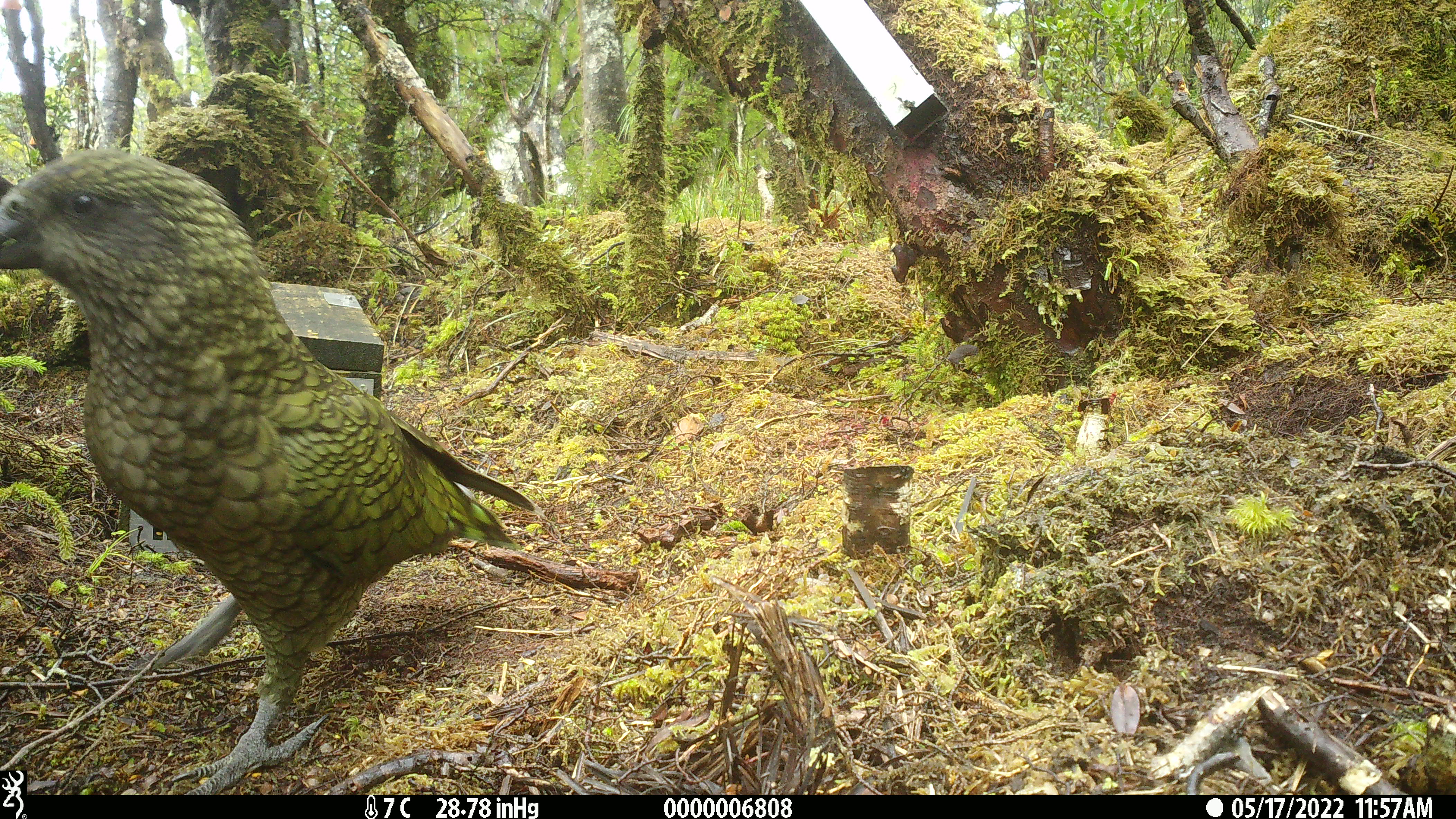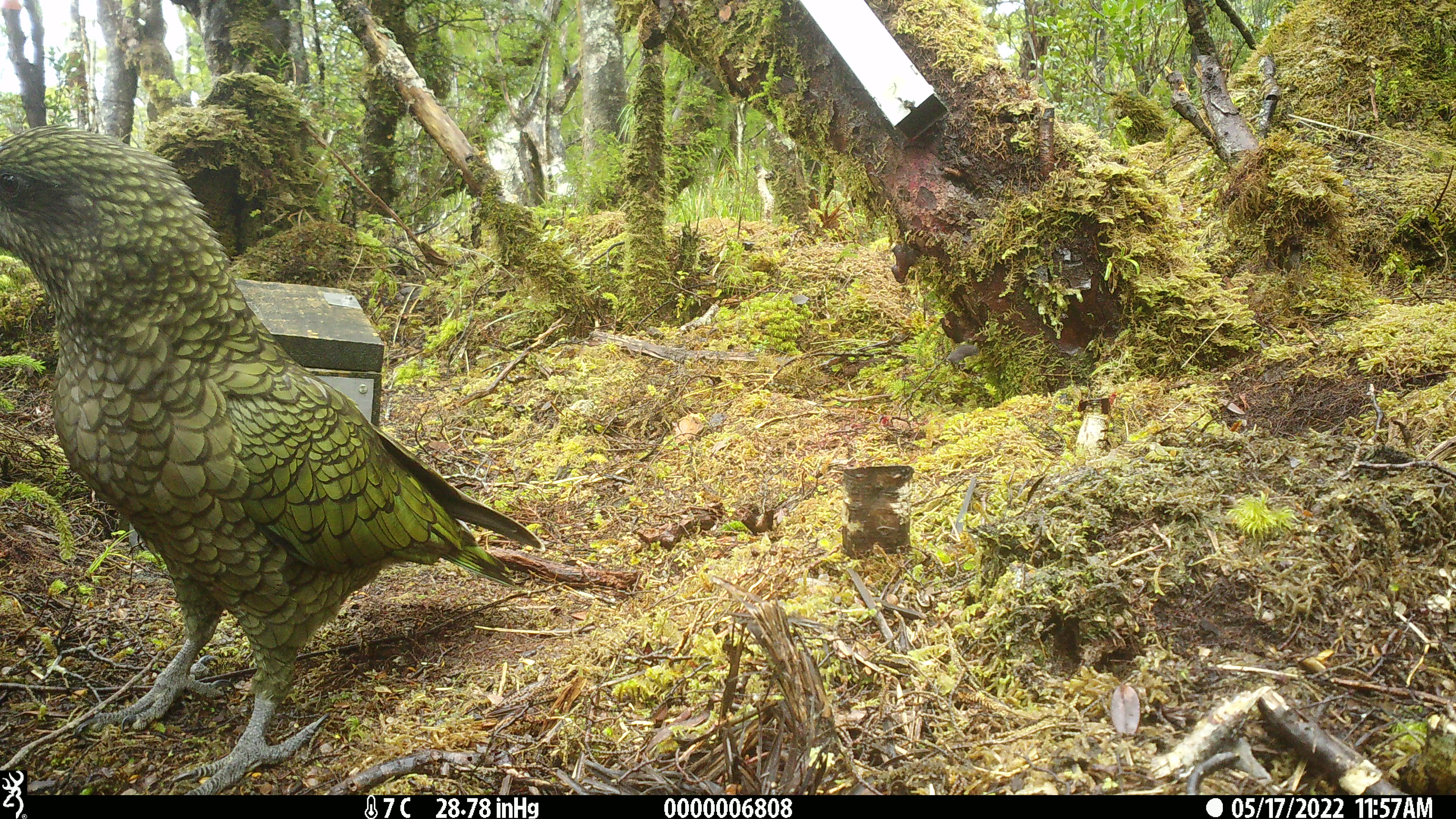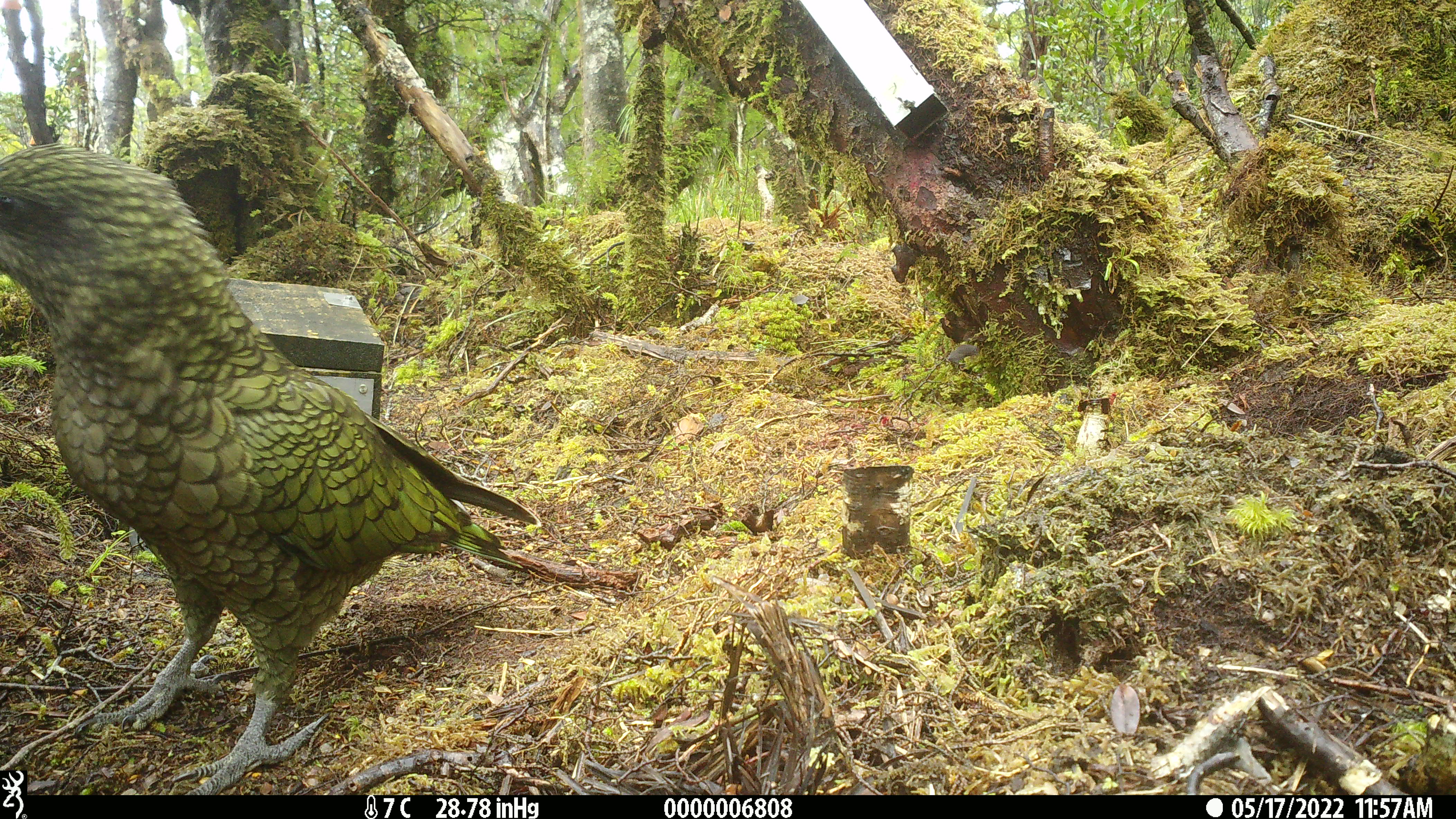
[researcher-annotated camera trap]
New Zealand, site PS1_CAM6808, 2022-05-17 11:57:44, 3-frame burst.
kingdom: Animalia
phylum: Chordata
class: Aves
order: Psittaciformes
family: Strigopidae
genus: Nestor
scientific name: Nestor notabilis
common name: kea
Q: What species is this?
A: Kea (Nestor notabilis).